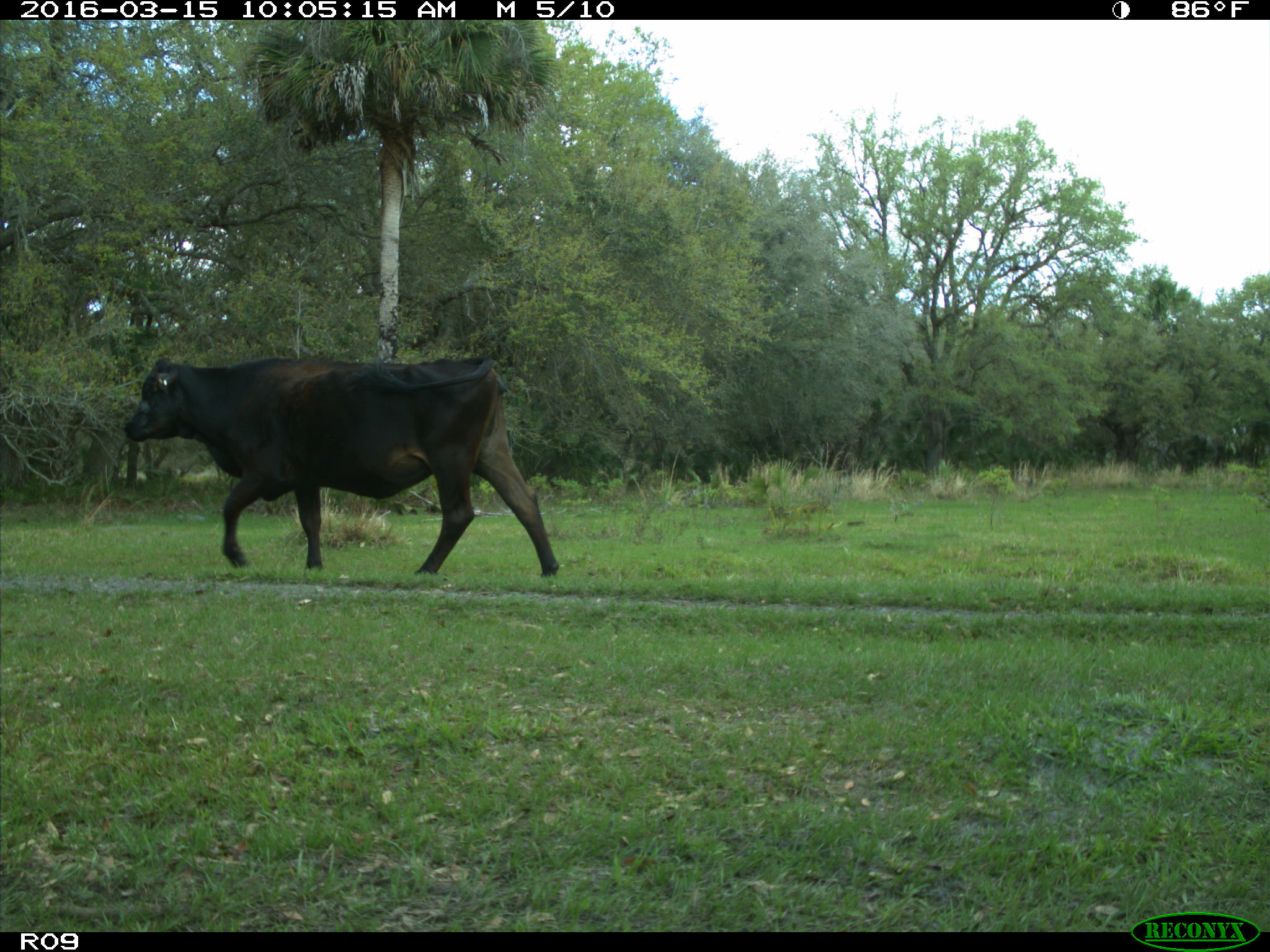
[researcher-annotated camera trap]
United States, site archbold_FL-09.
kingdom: Animalia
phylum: Chordata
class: Mammalia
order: Artiodactyla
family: Bovidae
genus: Bos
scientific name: Bos taurus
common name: domestic cow